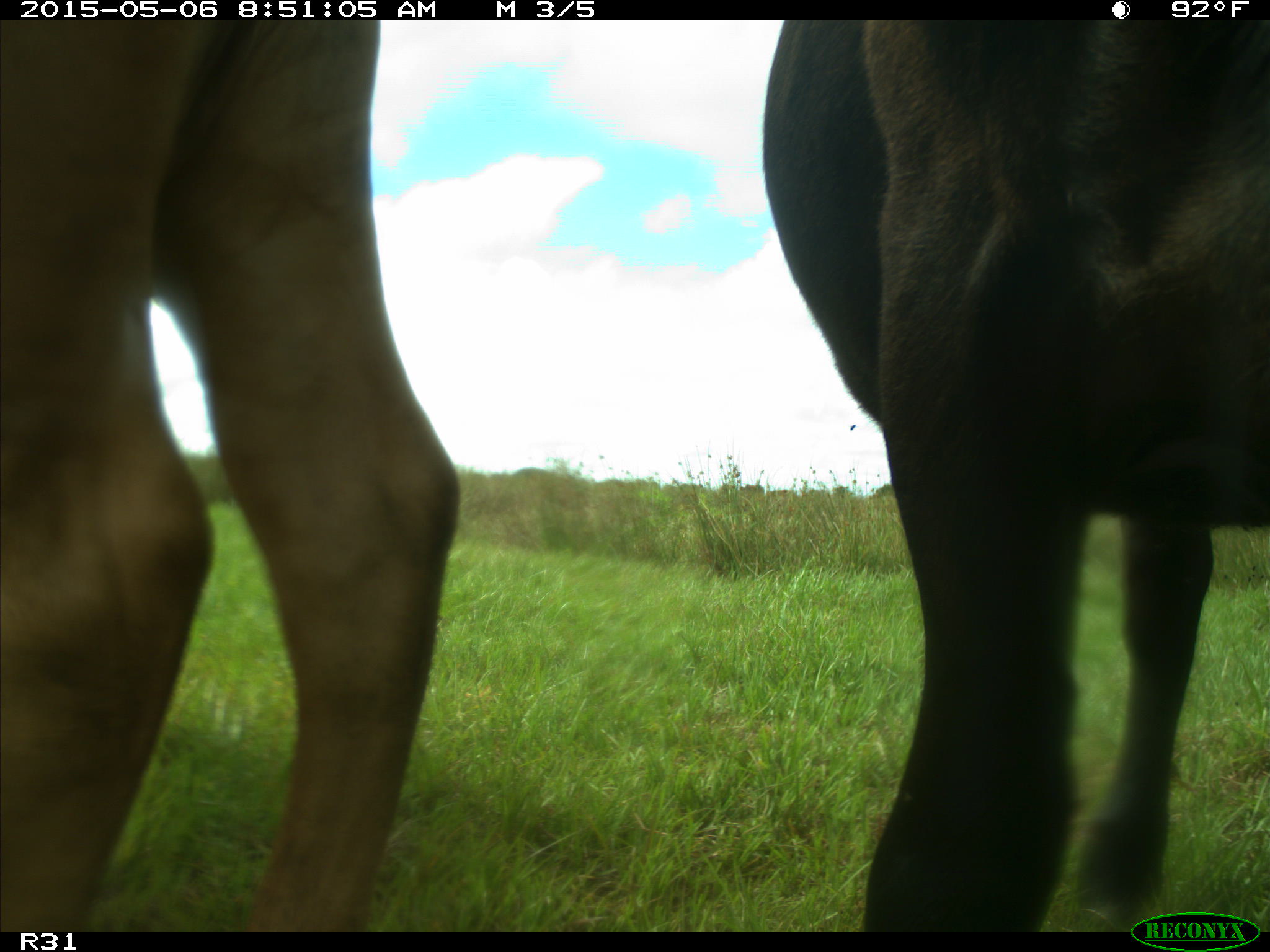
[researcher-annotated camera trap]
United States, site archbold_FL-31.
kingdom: Animalia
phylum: Chordata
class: Mammalia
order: Artiodactyla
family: Bovidae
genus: Bos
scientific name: Bos taurus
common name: domestic cow